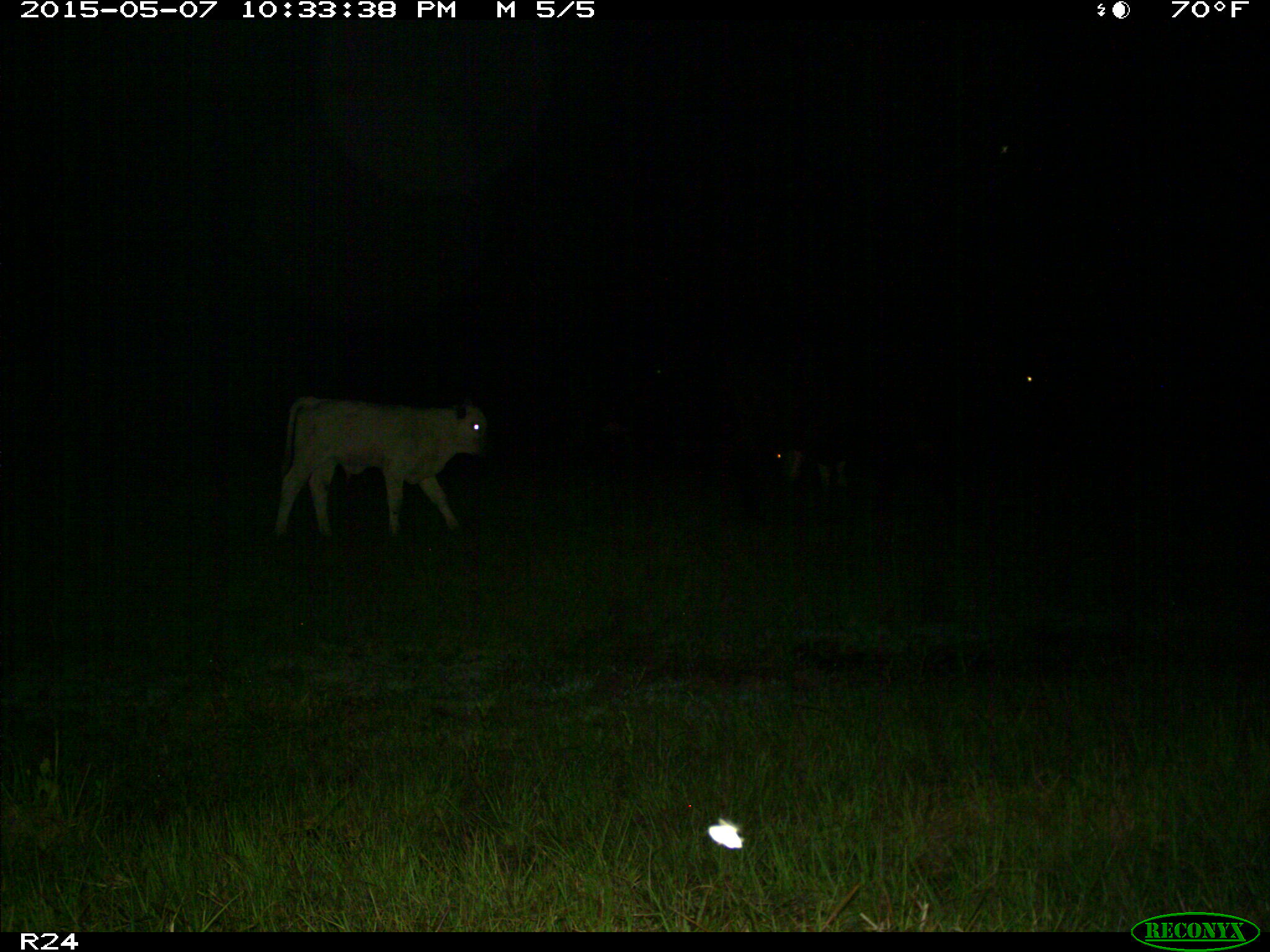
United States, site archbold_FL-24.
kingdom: Animalia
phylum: Chordata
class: Mammalia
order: Artiodactyla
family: Bovidae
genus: Bos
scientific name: Bos taurus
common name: domestic cow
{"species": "Bos taurus (domestic cow)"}